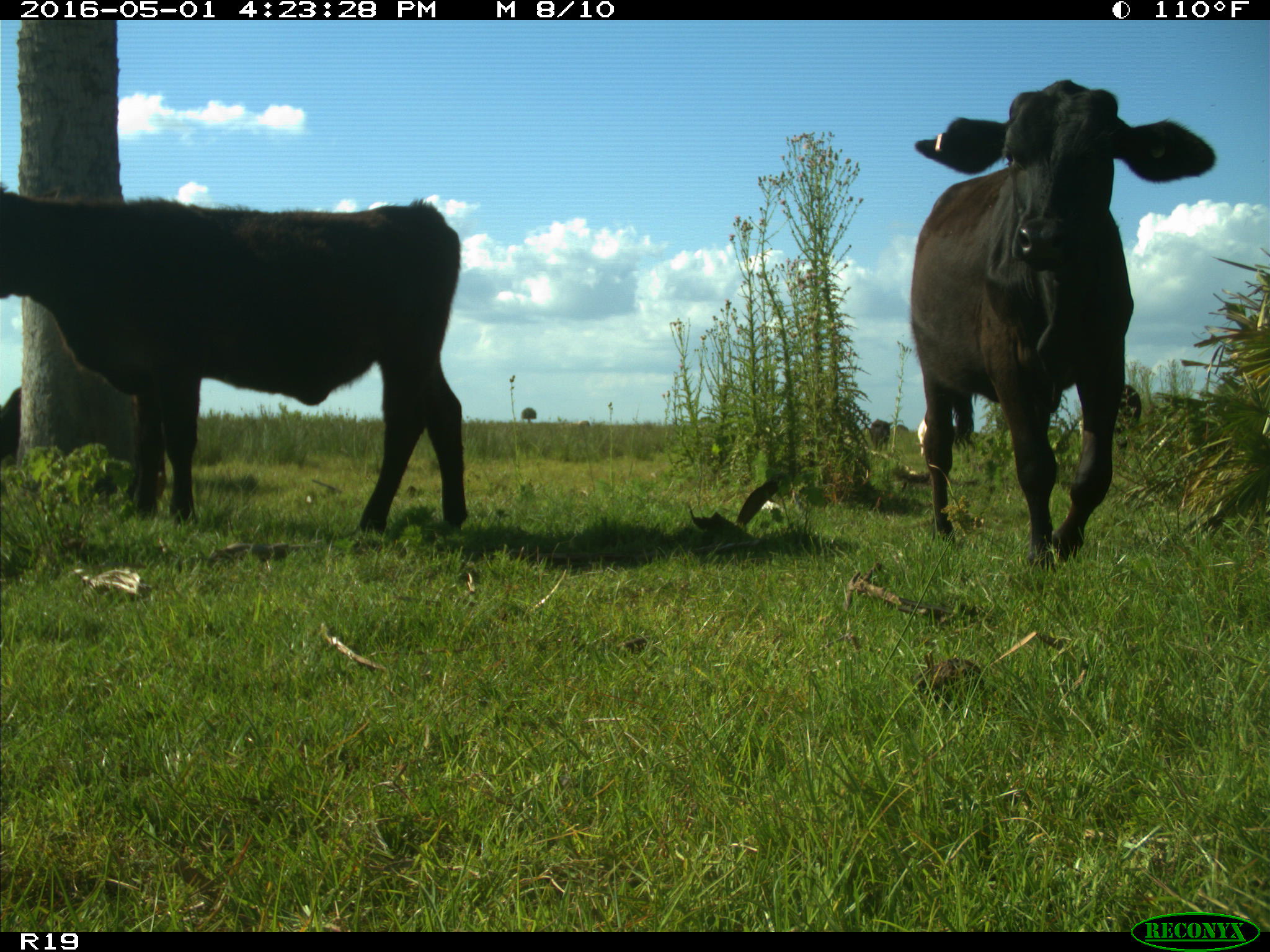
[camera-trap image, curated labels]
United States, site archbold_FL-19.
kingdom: Animalia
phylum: Chordata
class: Mammalia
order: Artiodactyla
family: Bovidae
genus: Bos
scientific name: Bos taurus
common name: domestic cow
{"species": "Bos taurus (domestic cow)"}